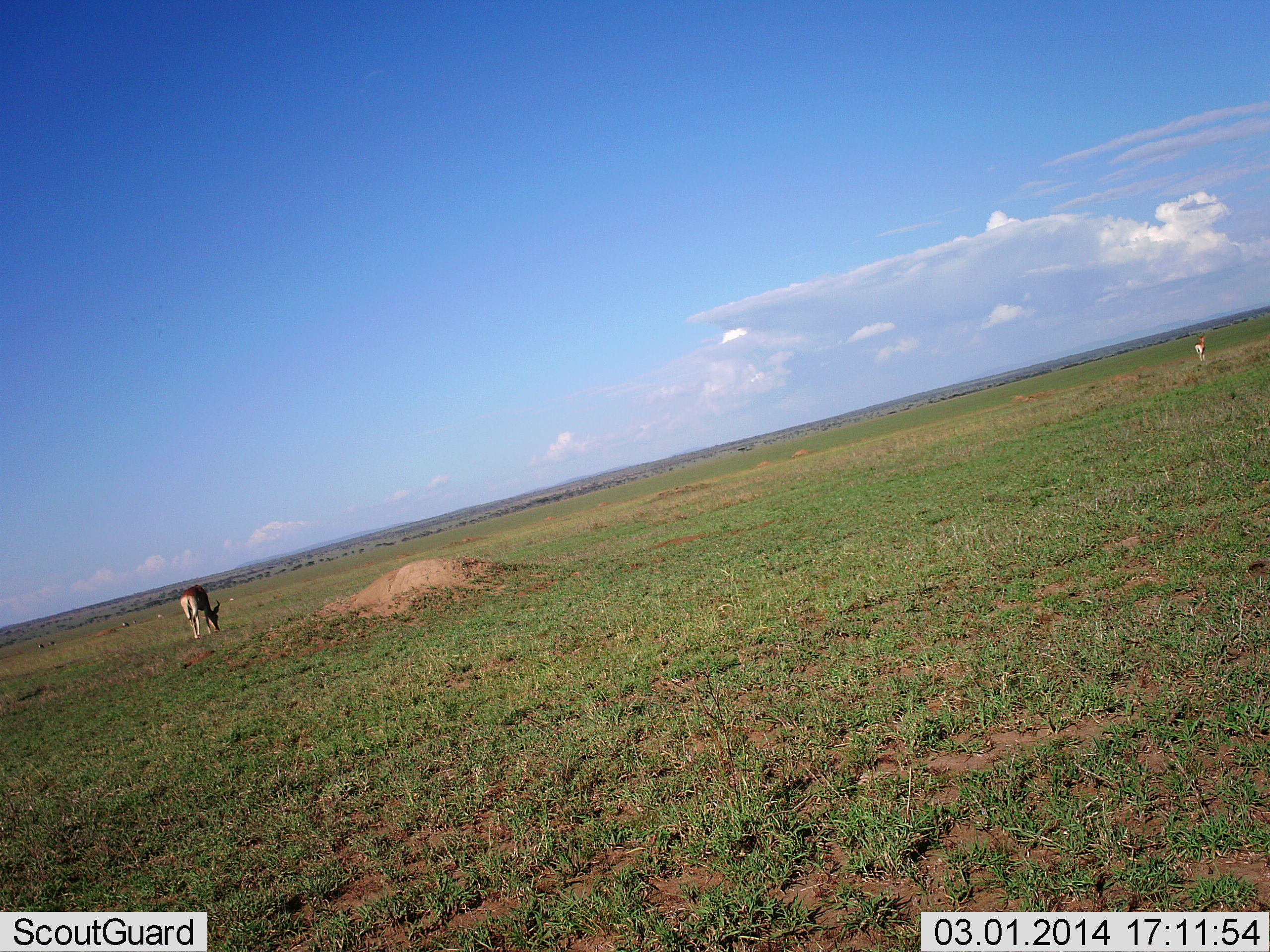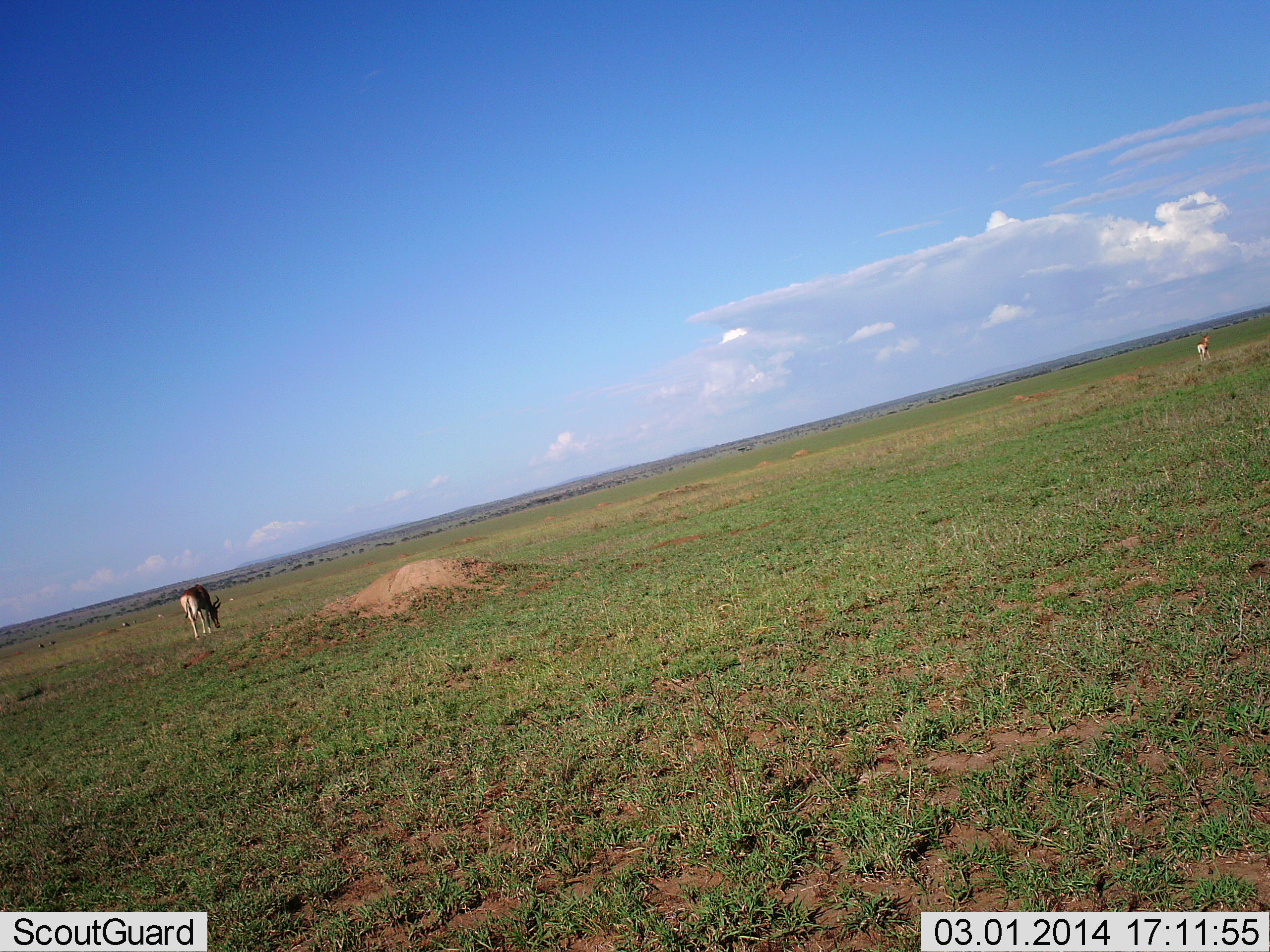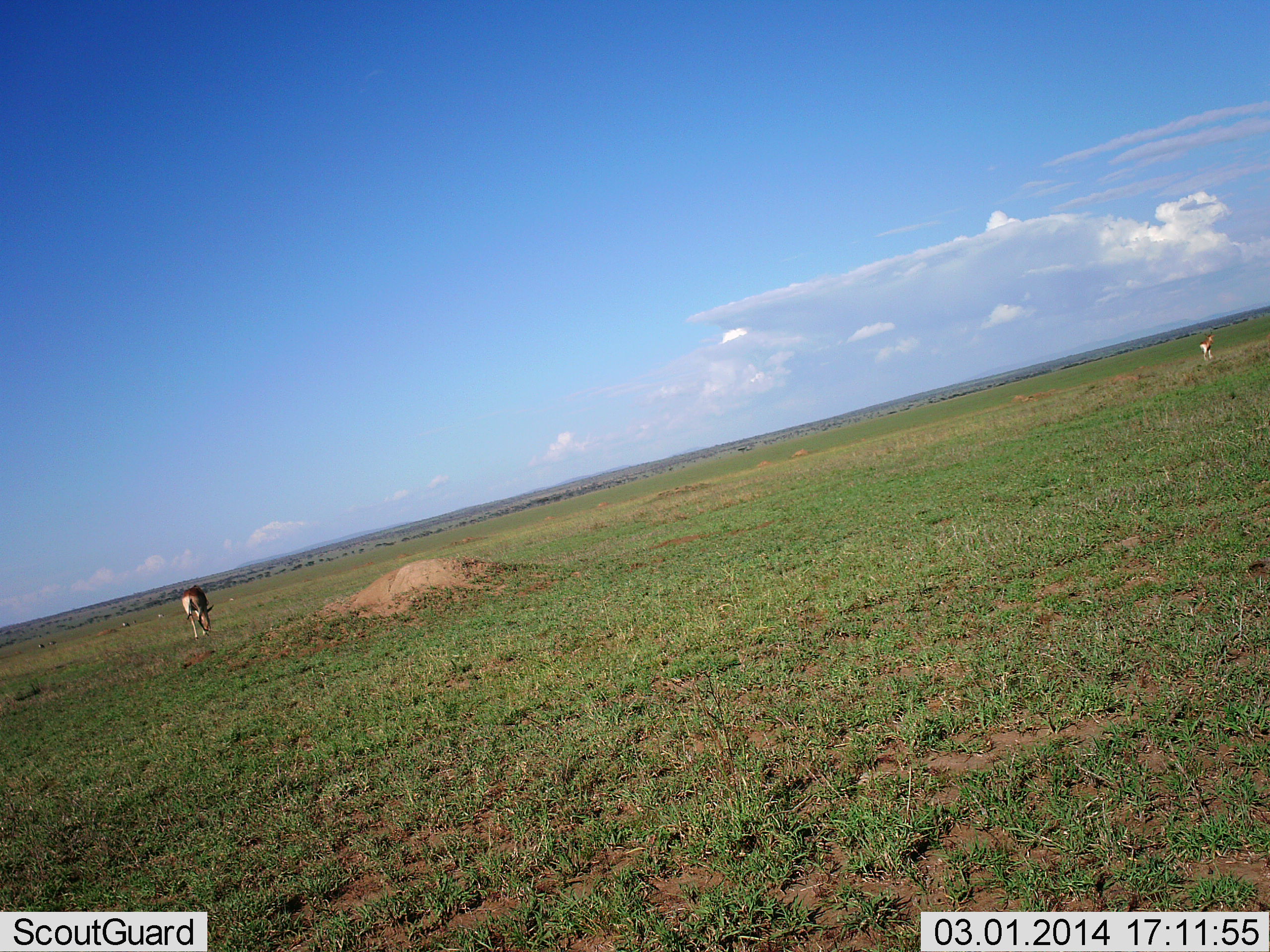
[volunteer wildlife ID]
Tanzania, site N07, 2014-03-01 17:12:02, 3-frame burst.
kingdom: Animalia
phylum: Chordata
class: Mammalia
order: Artiodactyla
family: Bovidae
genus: Alcelaphus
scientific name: Alcelaphus buselaphus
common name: hartebeest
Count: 2.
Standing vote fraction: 11%.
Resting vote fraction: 0%.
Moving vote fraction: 44%.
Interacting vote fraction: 0%.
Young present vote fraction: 0%.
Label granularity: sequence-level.